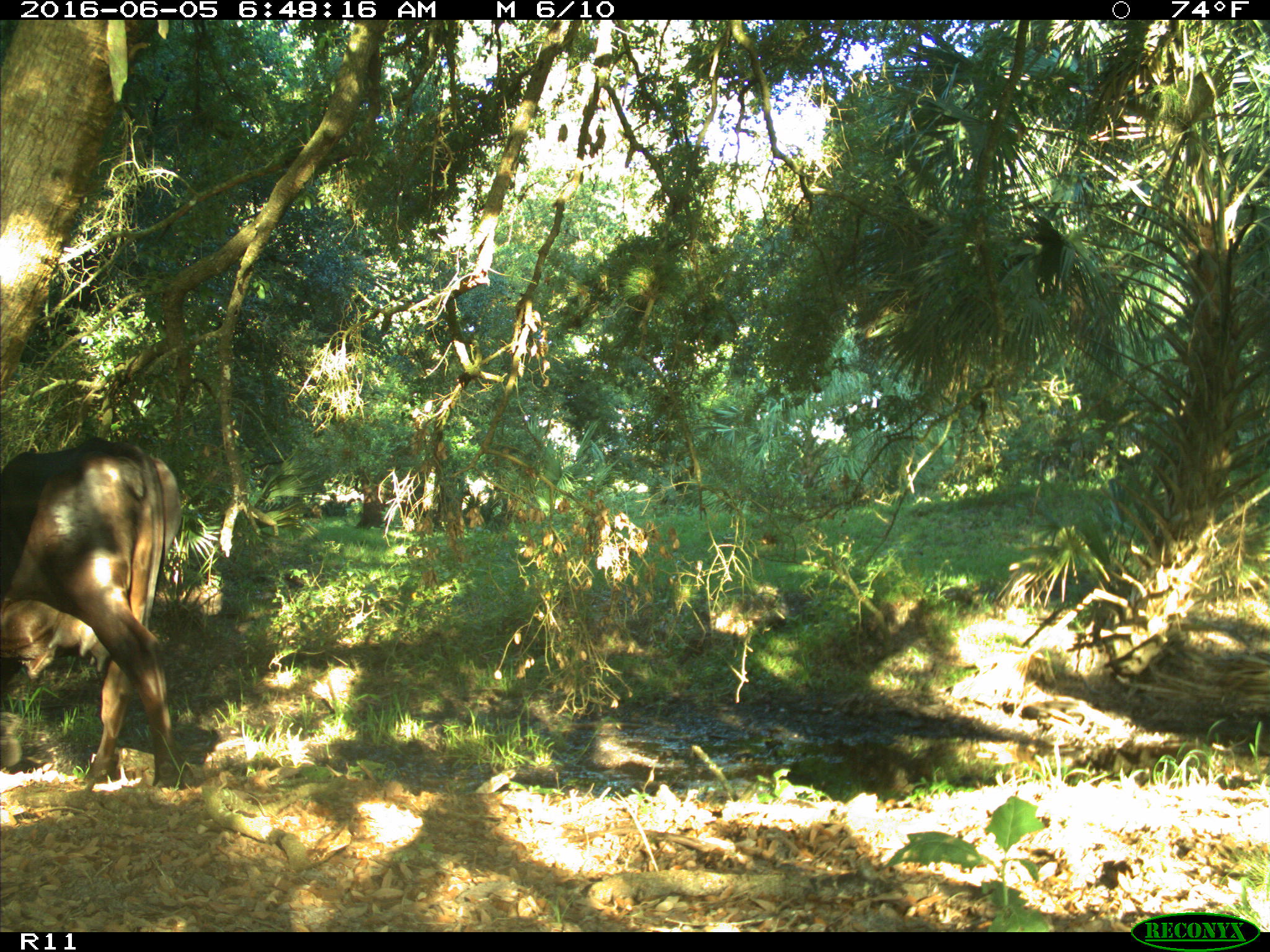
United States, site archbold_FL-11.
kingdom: Animalia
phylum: Chordata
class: Mammalia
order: Artiodactyla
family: Bovidae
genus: Bos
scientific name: Bos taurus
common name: domestic cow